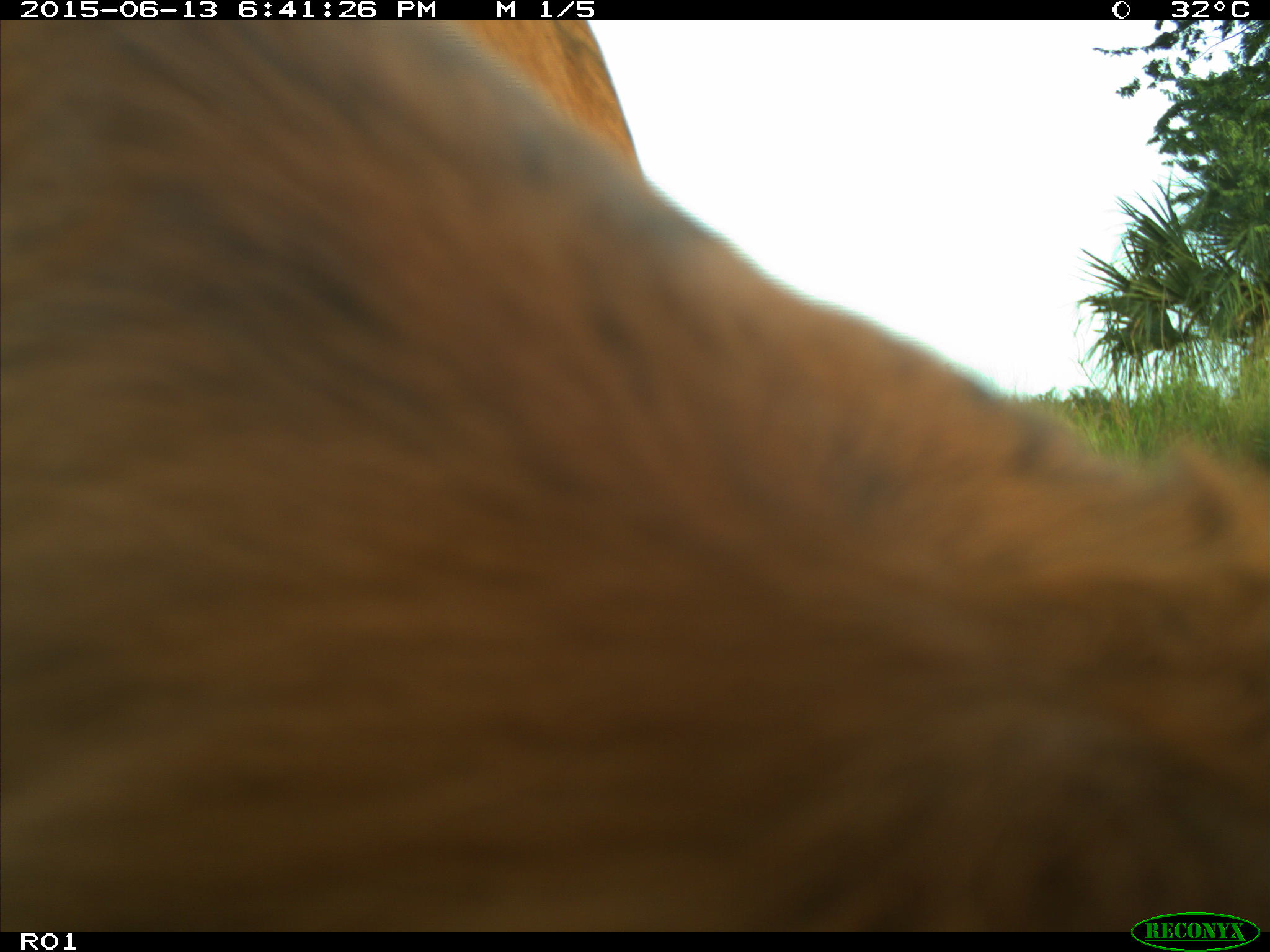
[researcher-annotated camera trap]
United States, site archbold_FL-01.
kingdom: Animalia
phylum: Chordata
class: Mammalia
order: Artiodactyla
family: Bovidae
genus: Bos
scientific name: Bos taurus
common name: domestic cow